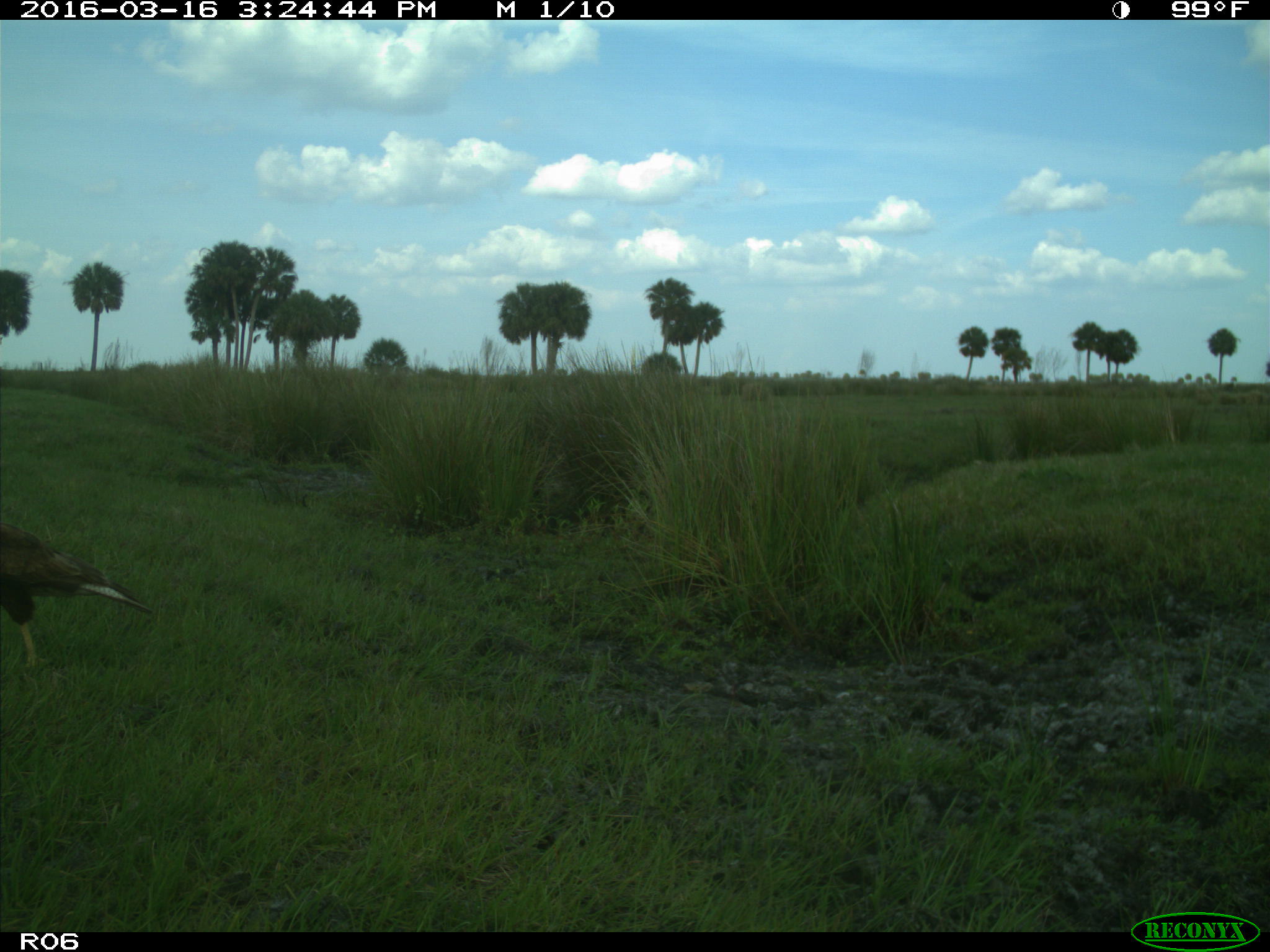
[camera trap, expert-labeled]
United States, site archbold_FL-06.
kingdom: Animalia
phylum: Chordata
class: Aves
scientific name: Aves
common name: birds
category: unidentified bird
Unidentified bird (birds) (Aves).